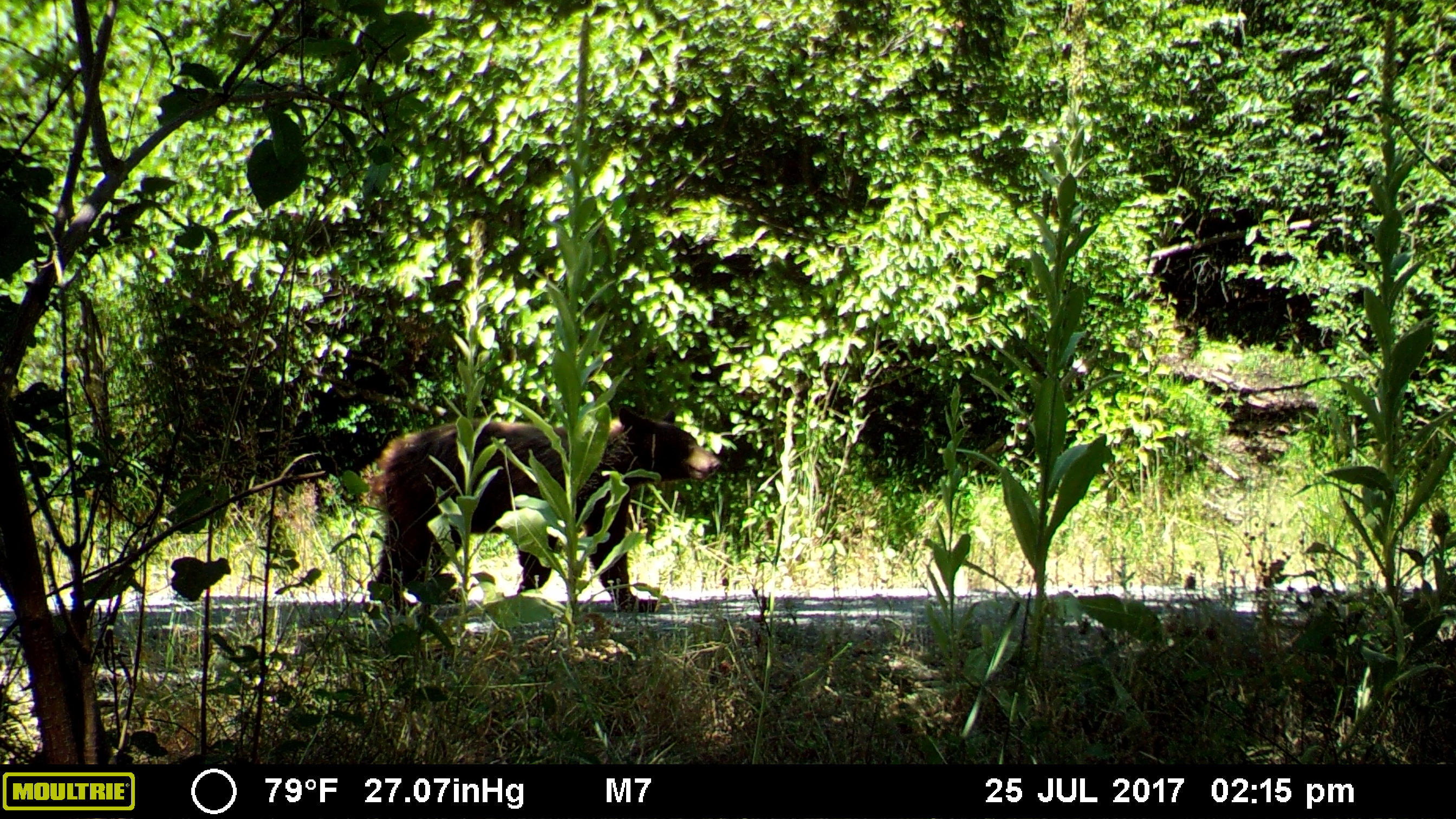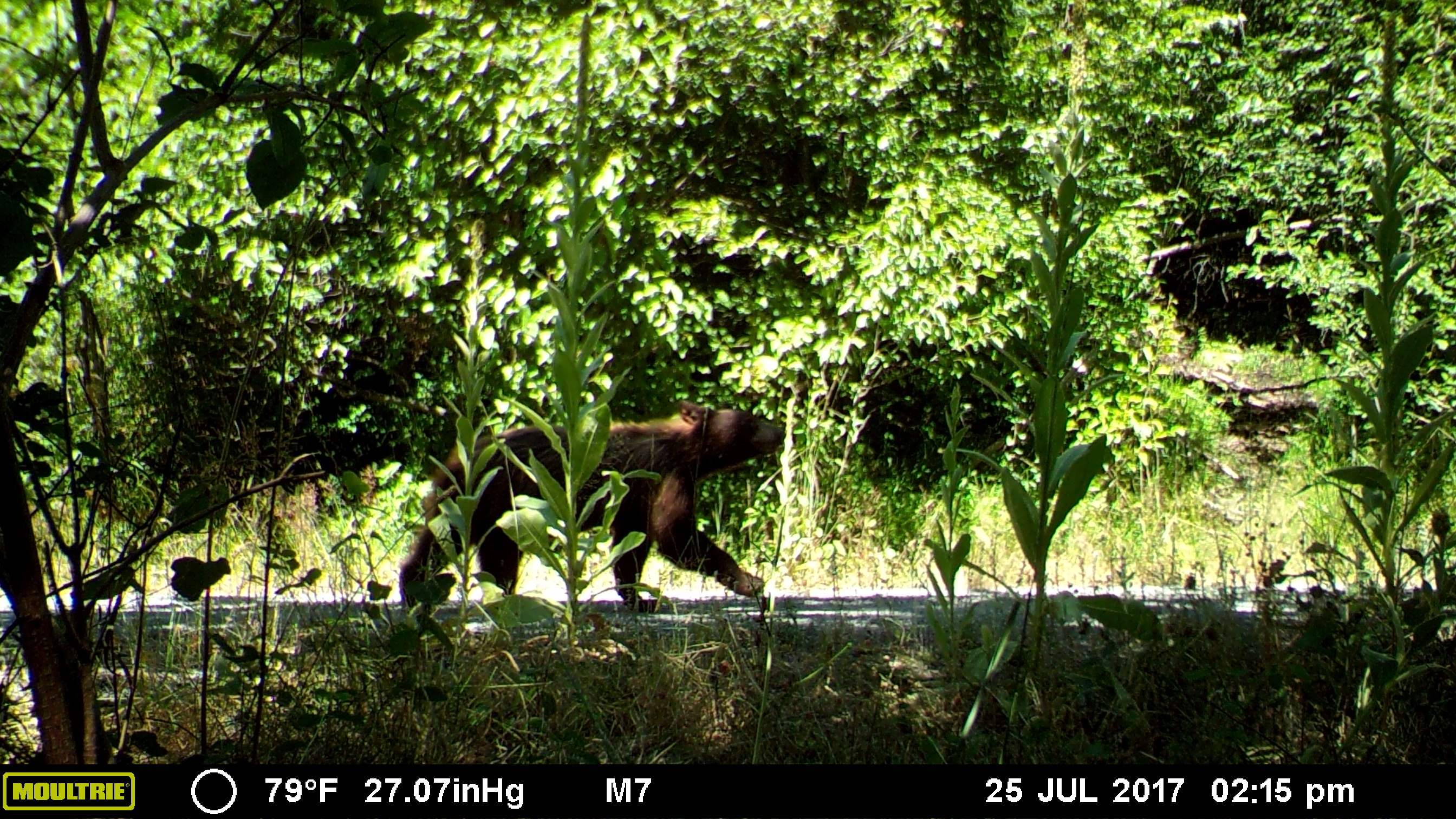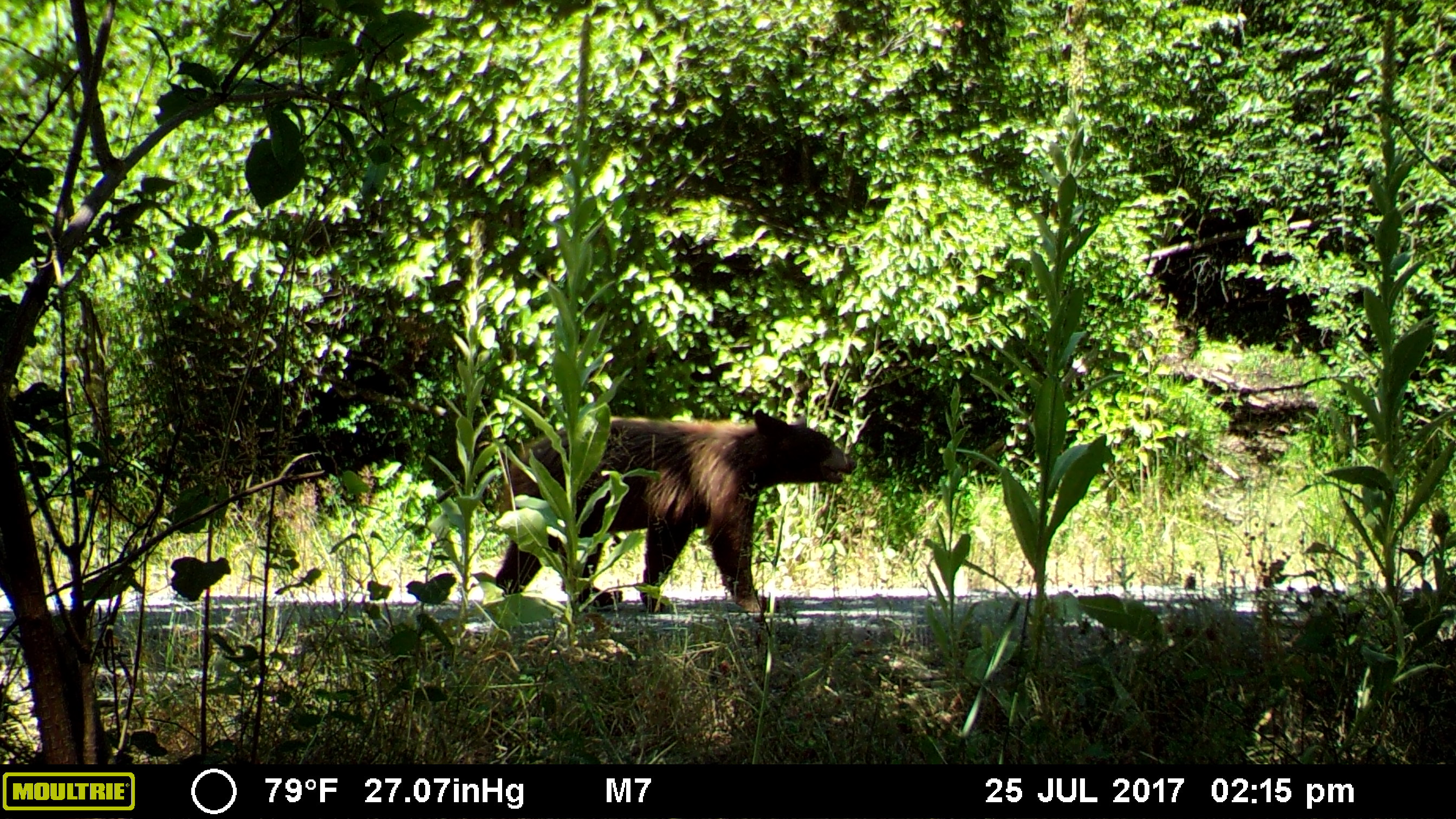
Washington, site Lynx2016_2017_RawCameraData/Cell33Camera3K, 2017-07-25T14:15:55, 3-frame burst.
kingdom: Animalia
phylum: Chordata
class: Mammalia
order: Carnivora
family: Ursidae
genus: Ursus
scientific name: Ursus americanus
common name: american black bear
Ursus americanus (american black bear). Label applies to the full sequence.